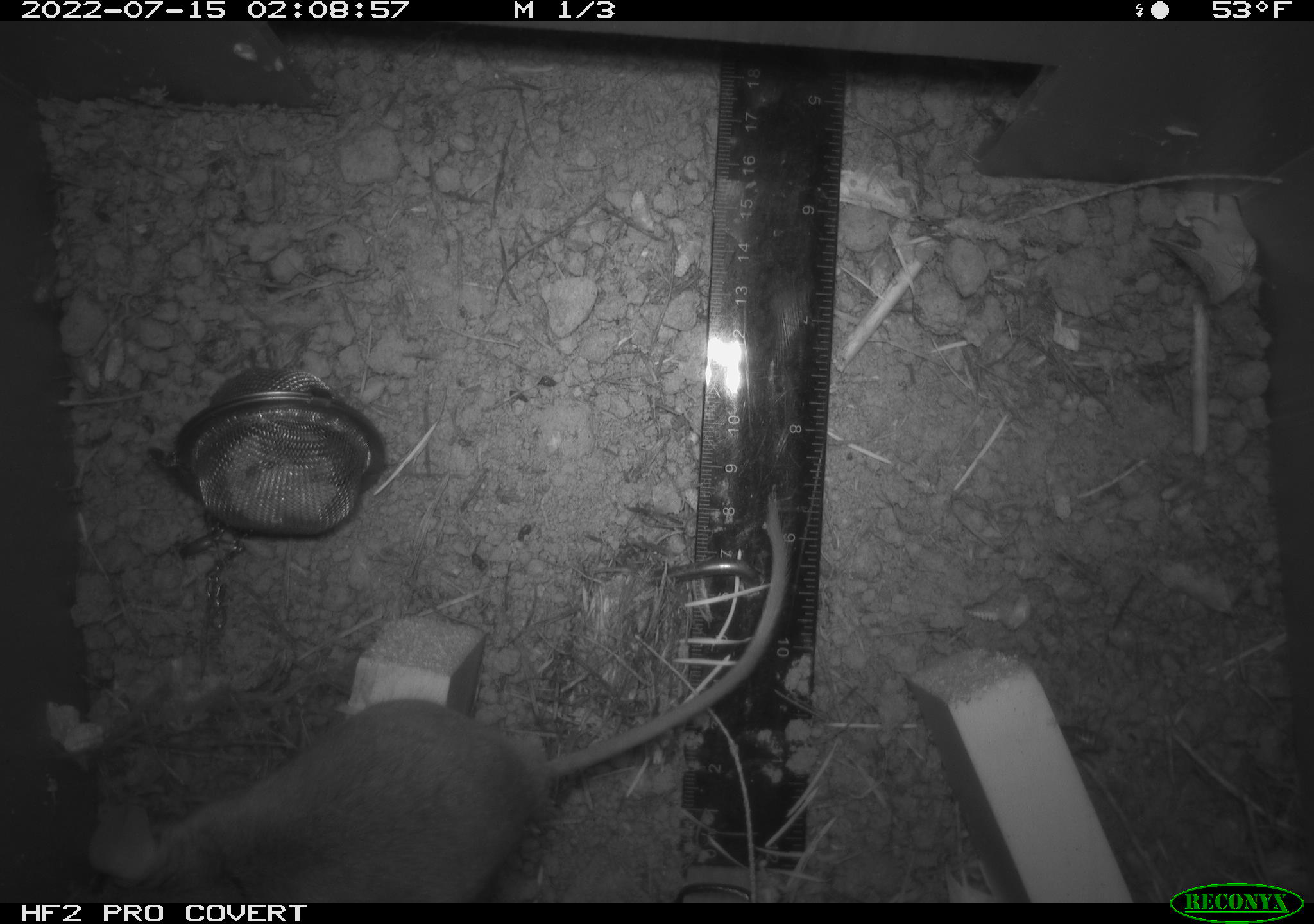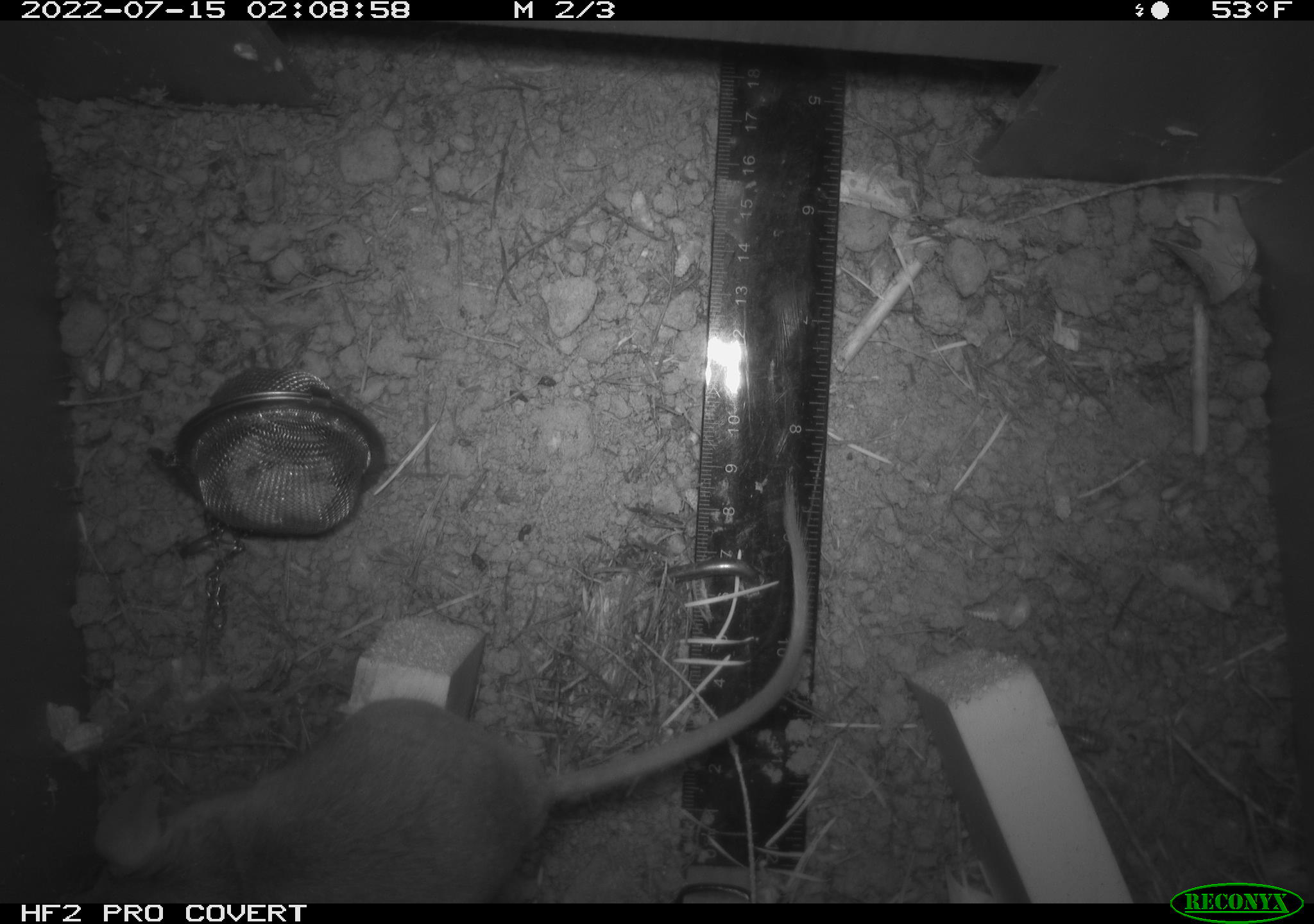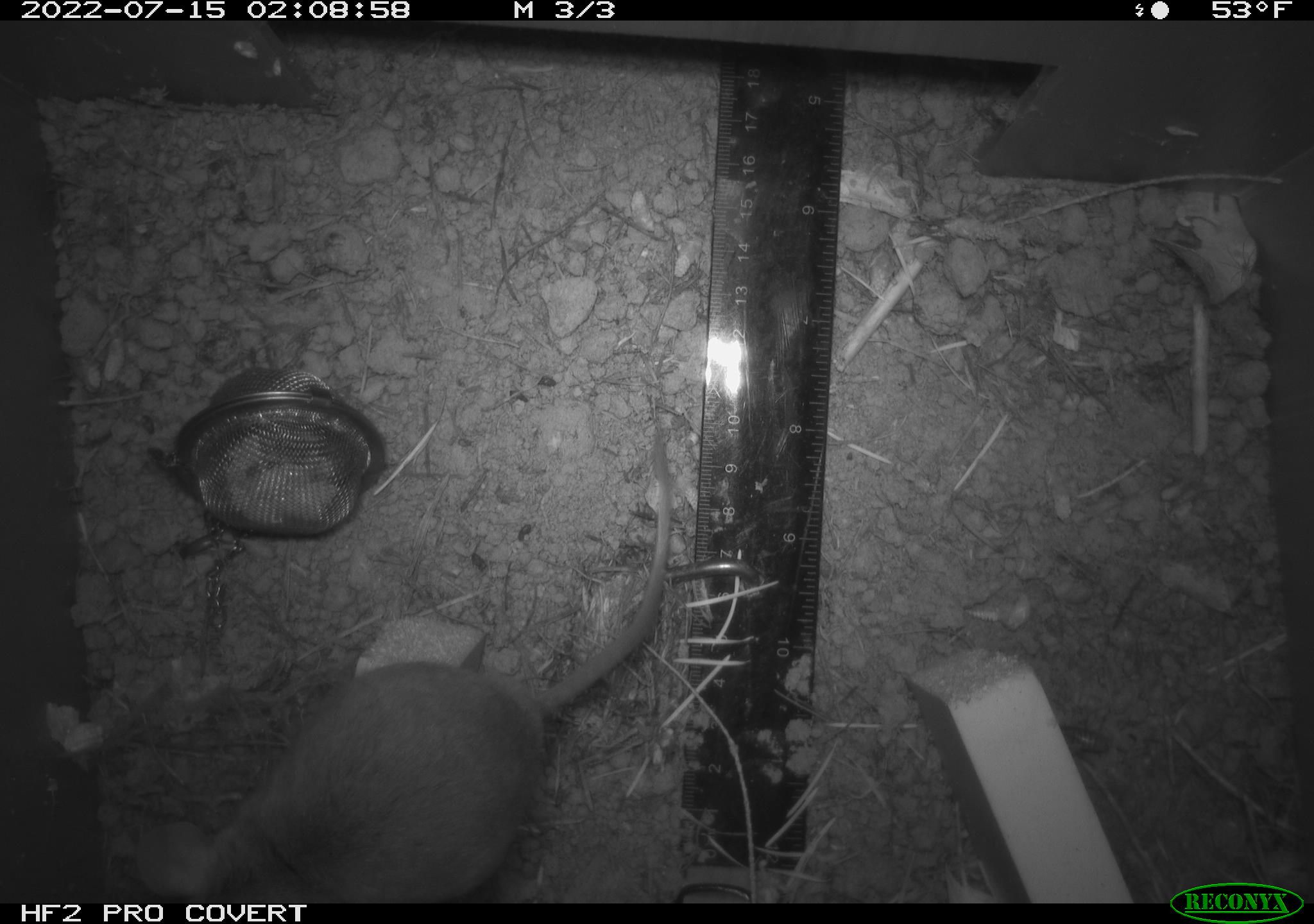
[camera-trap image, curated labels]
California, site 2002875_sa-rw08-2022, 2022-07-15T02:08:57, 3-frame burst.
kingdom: Animalia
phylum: Chordata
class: Mammalia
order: Rodentia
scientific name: Rodentia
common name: mouse species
Mouse species (Rodentia).